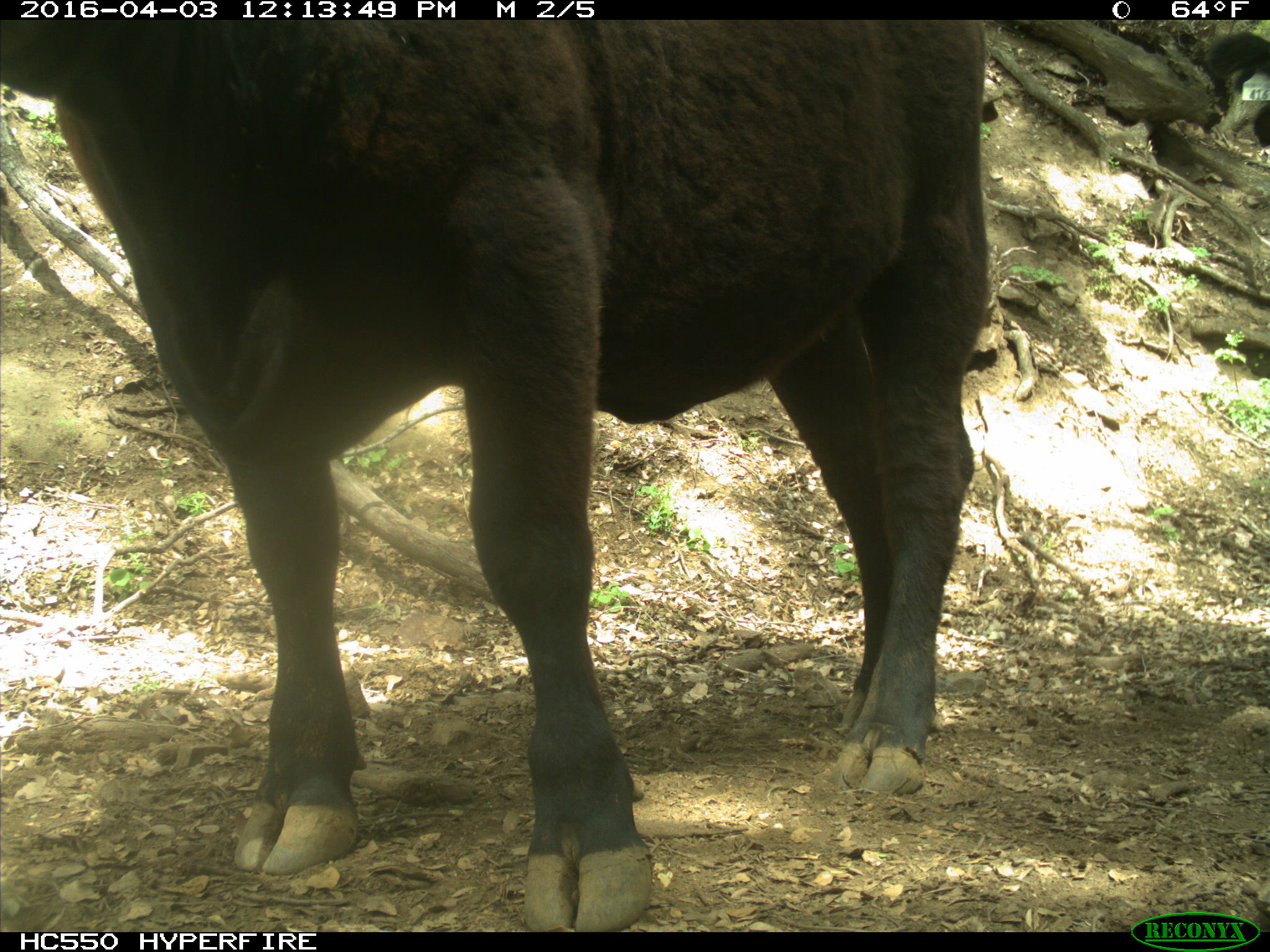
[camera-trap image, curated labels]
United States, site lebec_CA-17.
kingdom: Animalia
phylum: Chordata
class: Mammalia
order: Artiodactyla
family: Bovidae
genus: Bos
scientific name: Bos taurus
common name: domestic cow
Bos taurus (domestic cow).